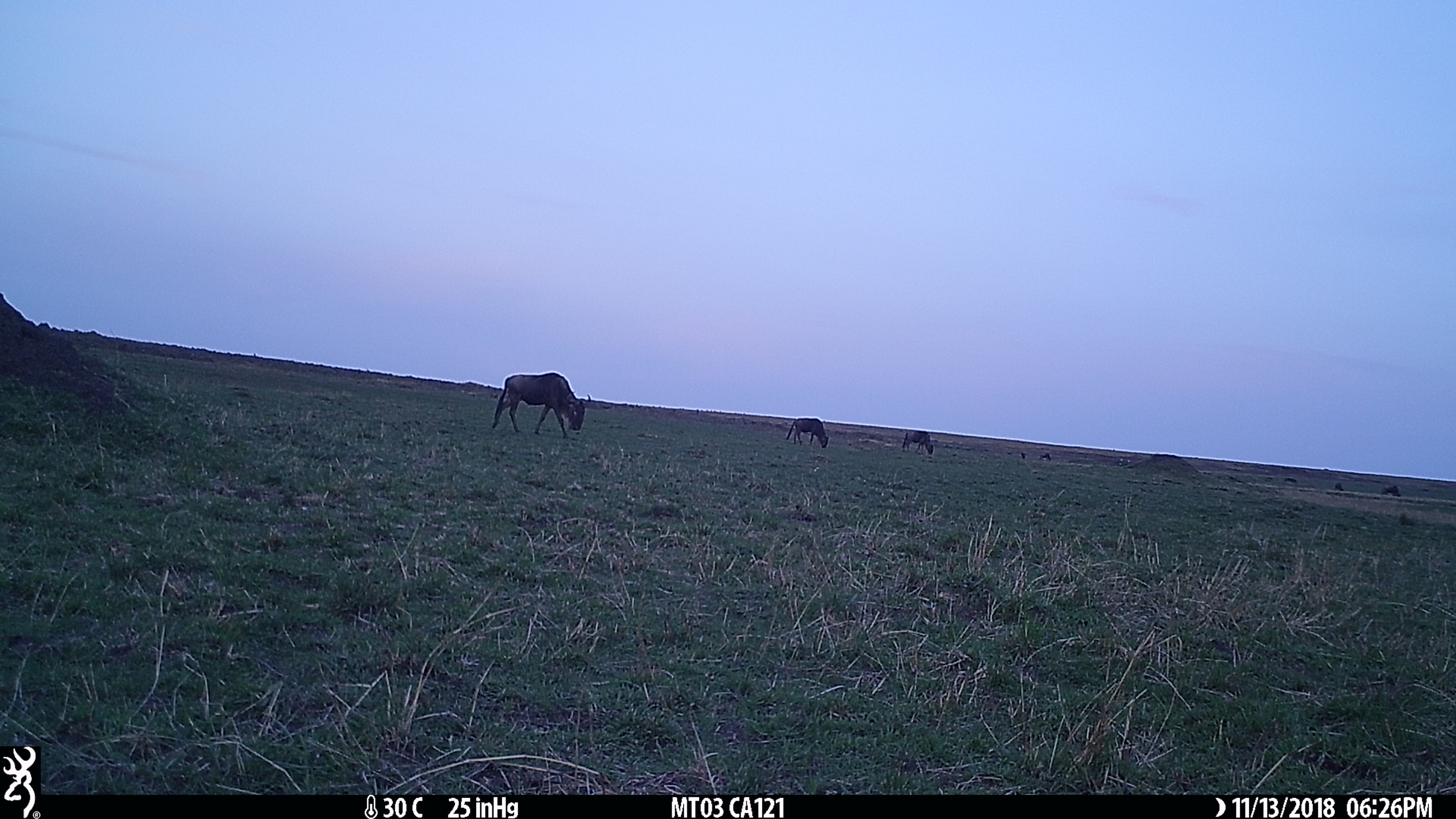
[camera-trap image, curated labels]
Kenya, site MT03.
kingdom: Animalia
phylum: Chordata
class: Mammalia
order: Artiodactyla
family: Bovidae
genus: Connochaetes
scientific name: Connochaetes taurinus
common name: blue wildebeest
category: wildebeest